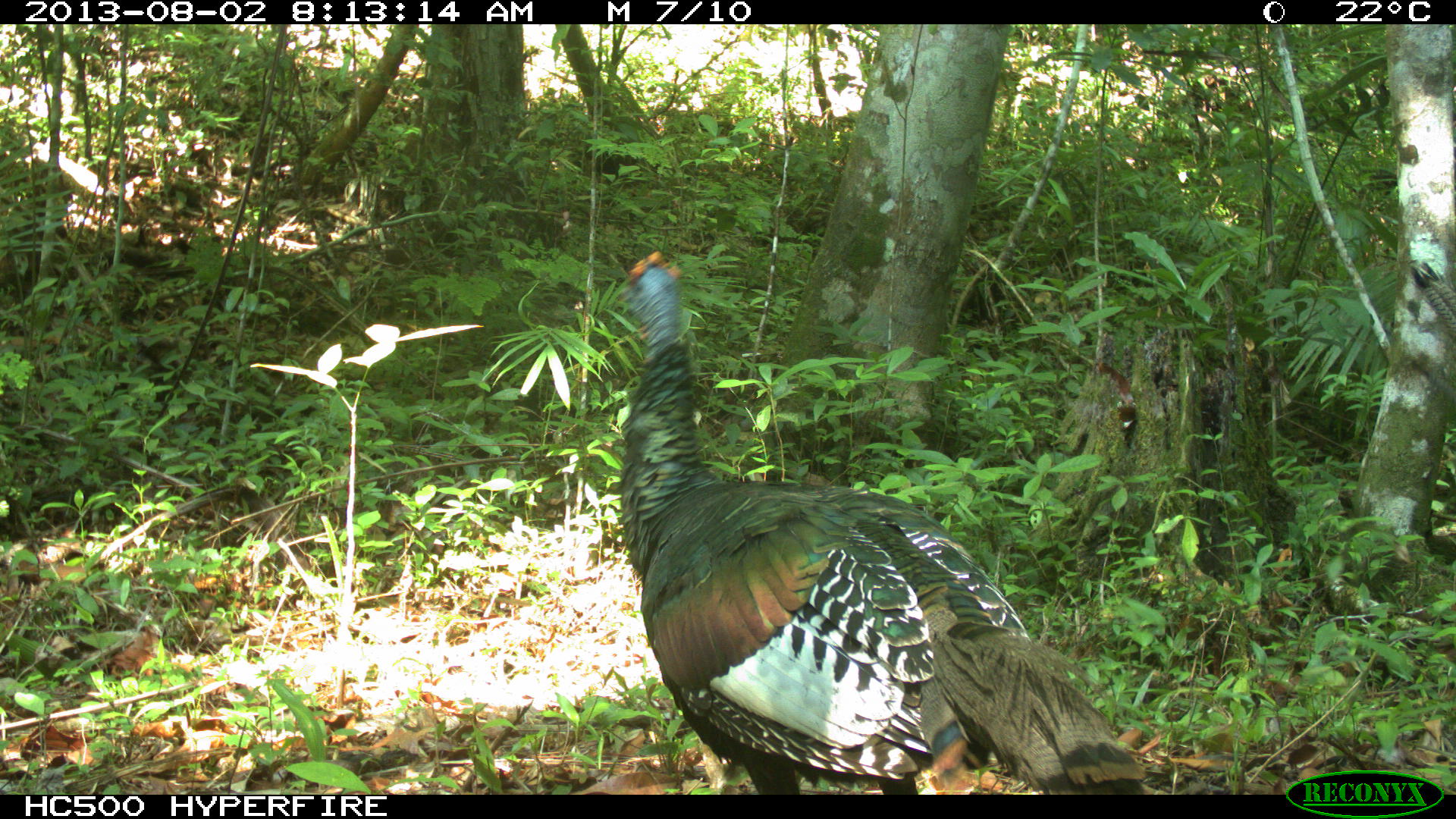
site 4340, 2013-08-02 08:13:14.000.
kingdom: Animalia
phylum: Chordata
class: Aves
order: Galliformes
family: Phasianidae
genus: Meleagris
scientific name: Meleagris ocellata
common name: ocellated turkey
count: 2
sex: male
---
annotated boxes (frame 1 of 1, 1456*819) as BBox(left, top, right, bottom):
meleagris ocellata: BBox(609, 249, 1150, 794)